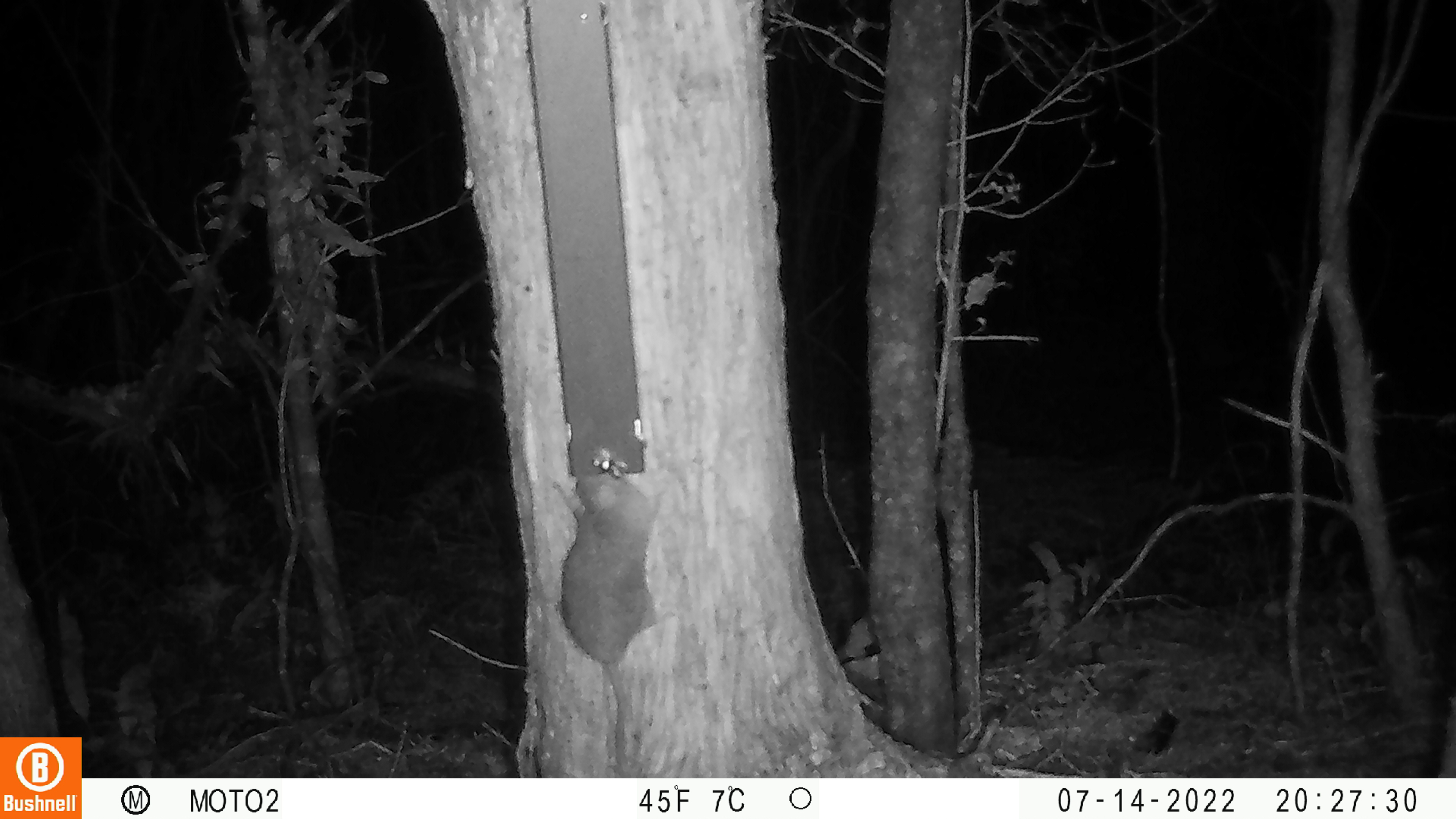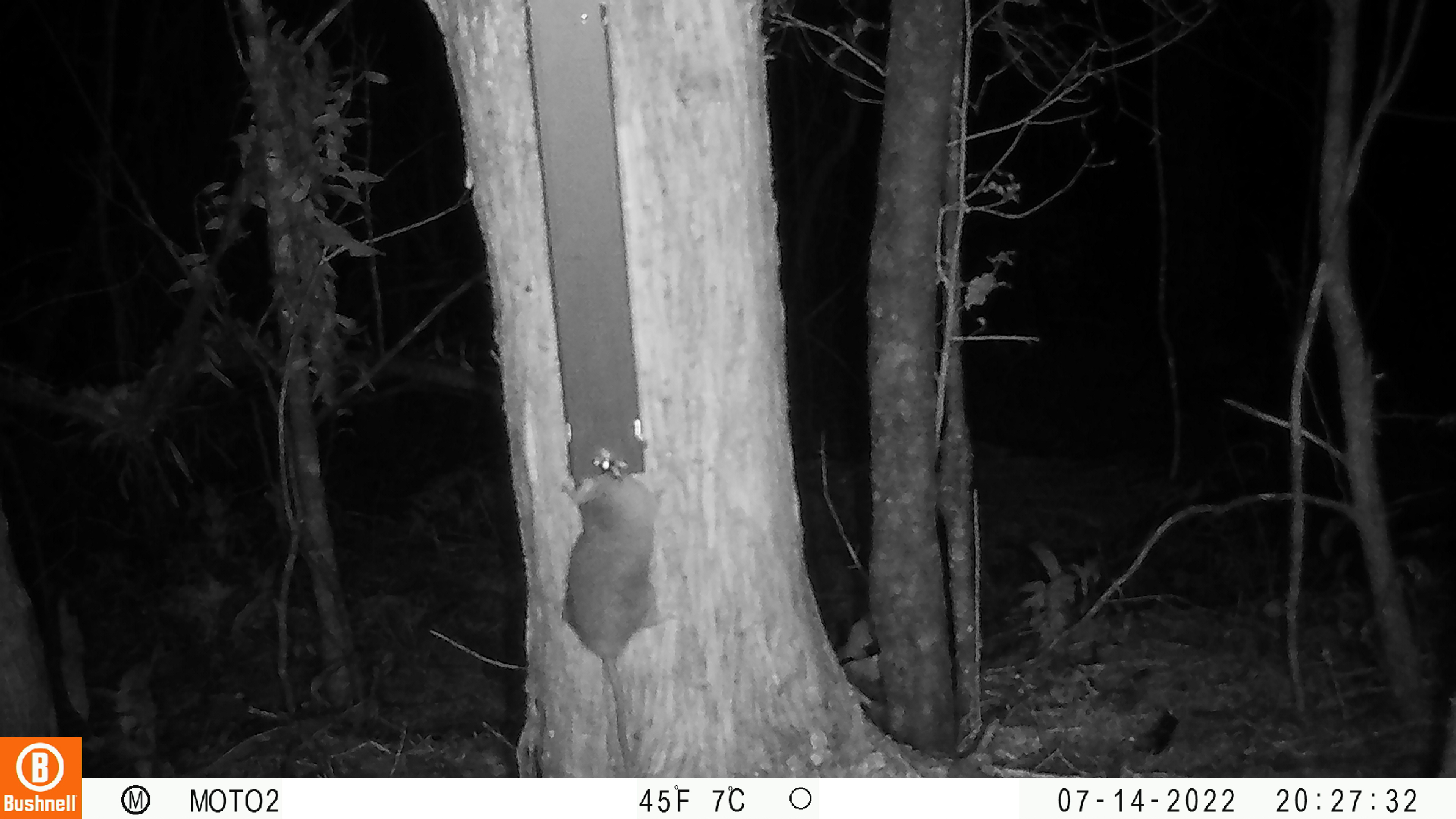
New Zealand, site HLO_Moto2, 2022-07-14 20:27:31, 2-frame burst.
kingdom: Animalia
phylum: Chordata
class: Mammalia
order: Rodentia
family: Muridae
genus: Rattus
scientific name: Rattus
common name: rat